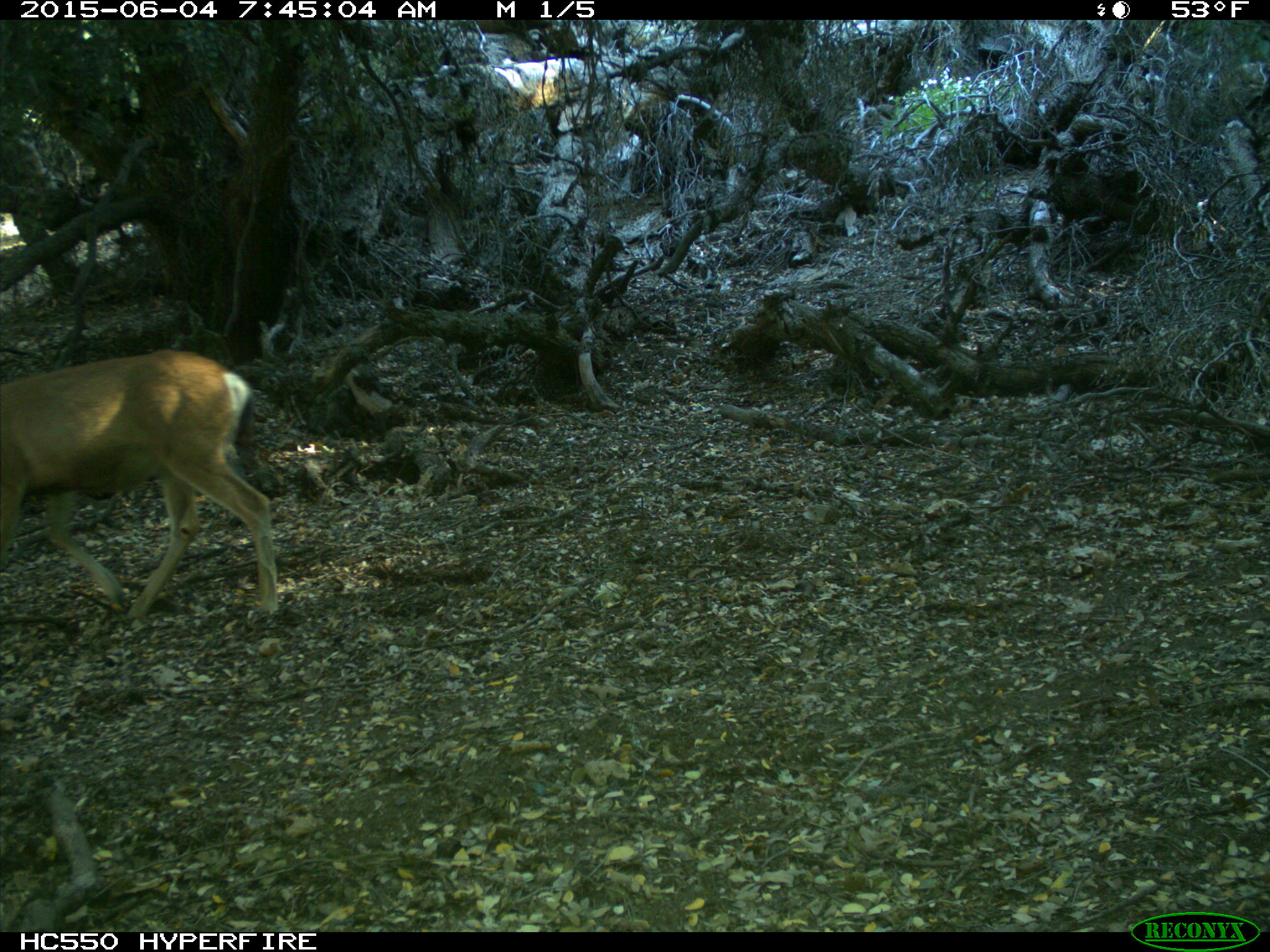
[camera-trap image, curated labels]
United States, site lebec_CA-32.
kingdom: Animalia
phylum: Chordata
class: Mammalia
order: Artiodactyla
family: Cervidae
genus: Odocoileus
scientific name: Odocoileus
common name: deer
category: unidentified deer